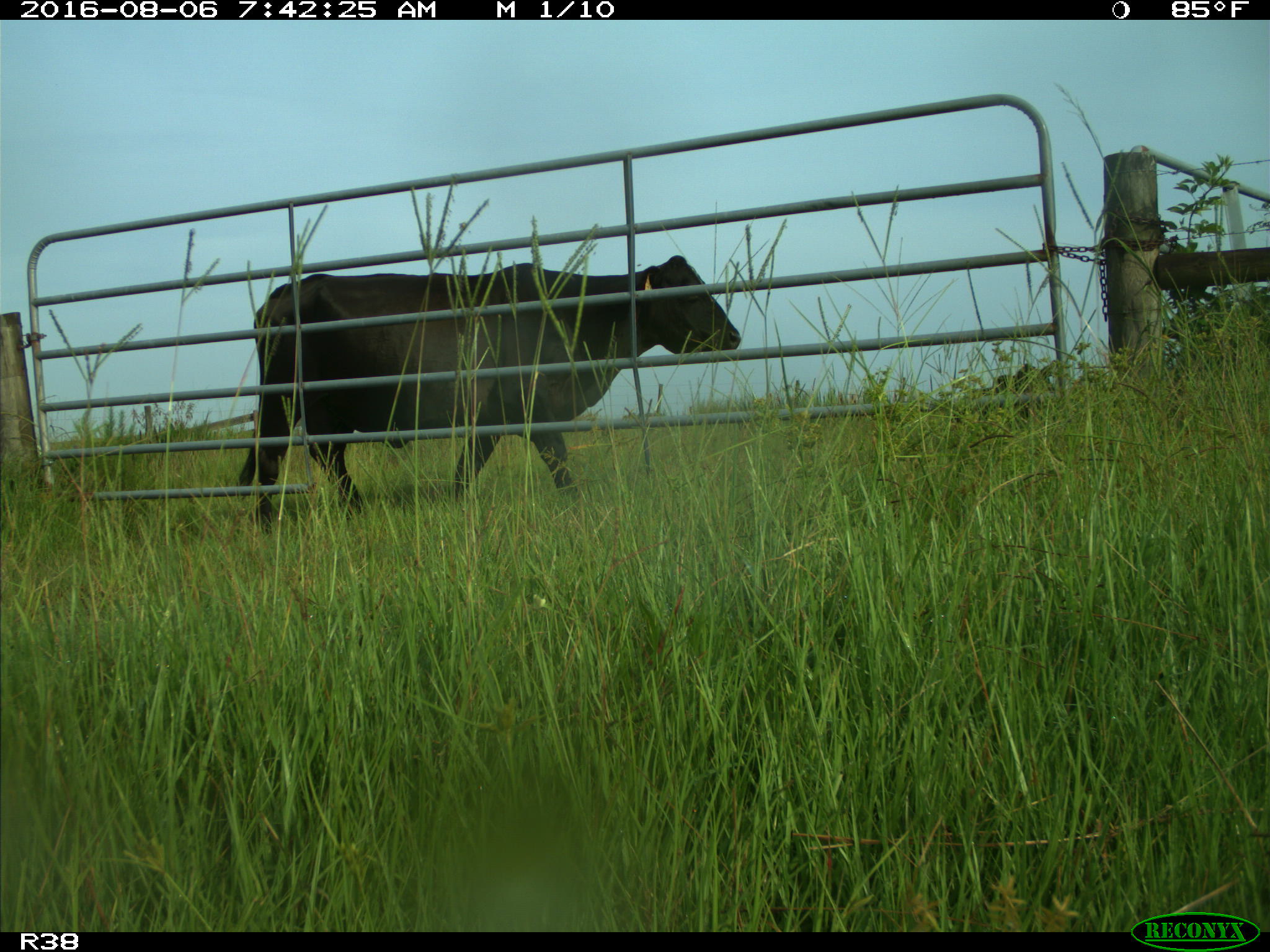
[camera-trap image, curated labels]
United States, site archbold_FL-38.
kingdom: Animalia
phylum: Chordata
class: Mammalia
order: Artiodactyla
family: Bovidae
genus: Bos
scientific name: Bos taurus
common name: domestic cow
Bos taurus (domestic cow).